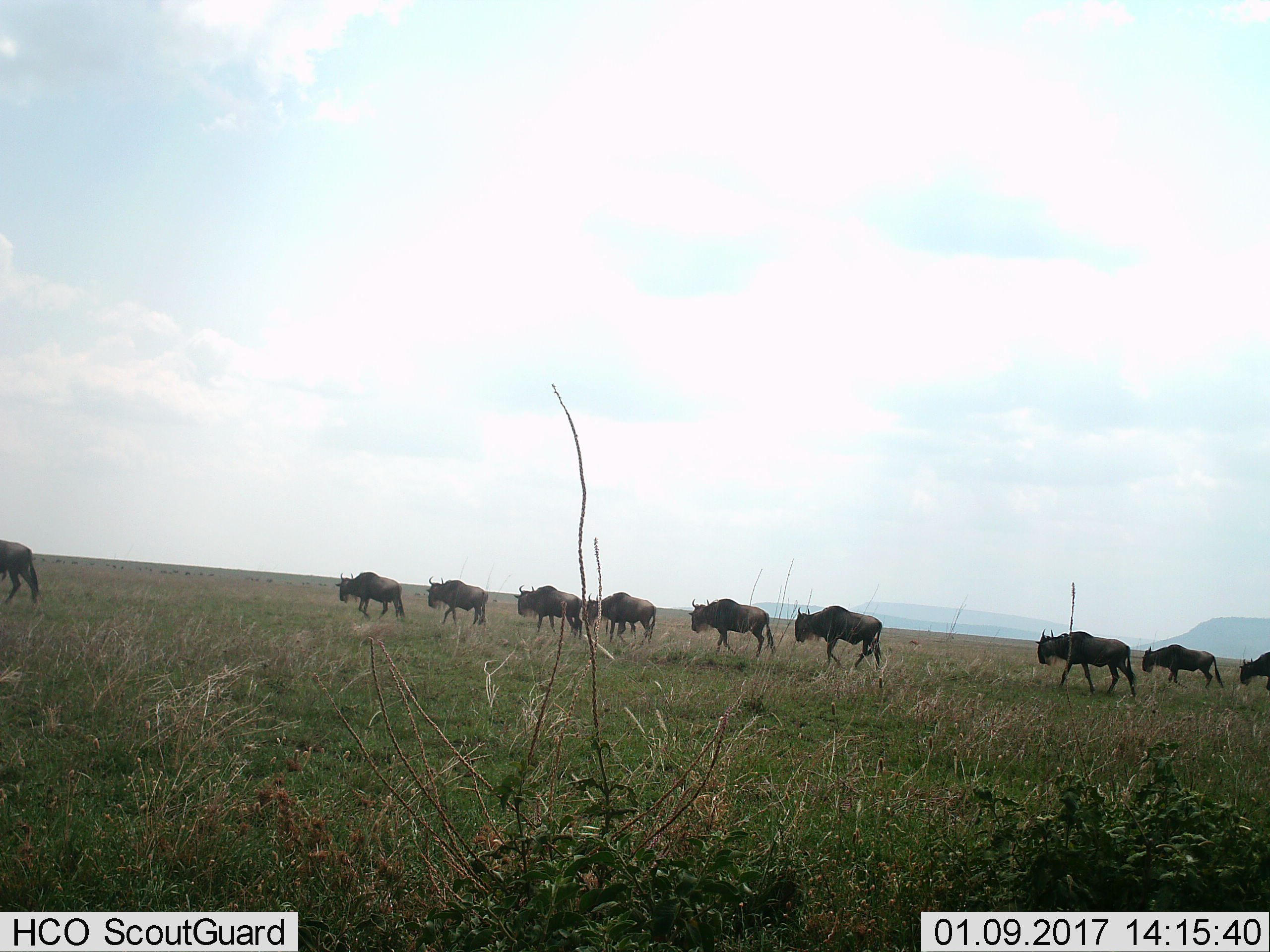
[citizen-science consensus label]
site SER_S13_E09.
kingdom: Animalia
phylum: Chordata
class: Mammalia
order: Artiodactyla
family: Bovidae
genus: Connochaetes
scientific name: Connochaetes taurinus taurinus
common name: blue wildebeest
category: wildebeestblue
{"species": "wildebeestblue (blue wildebeest) (Connochaetes taurinus taurinus)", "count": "11-50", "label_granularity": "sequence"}